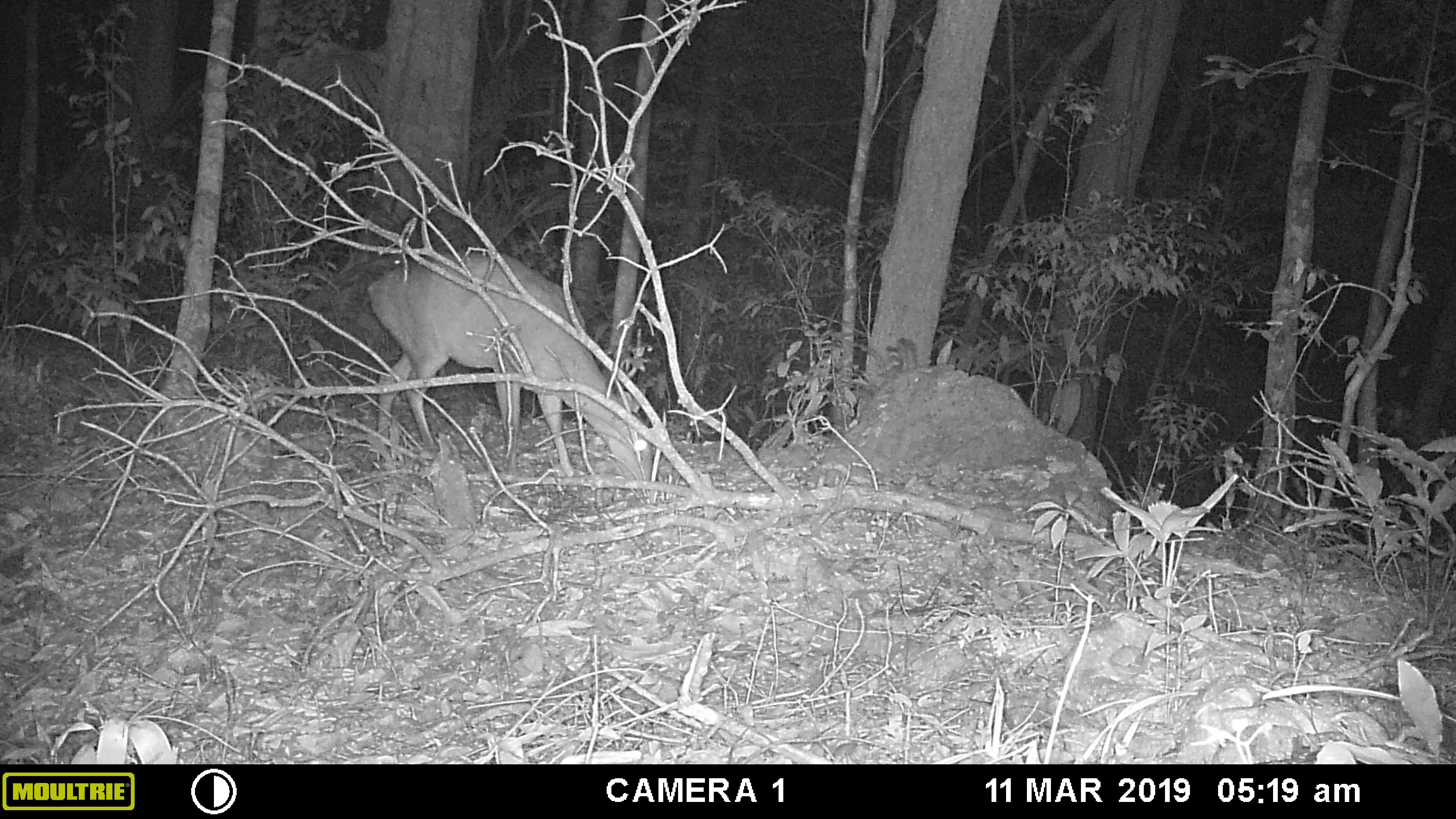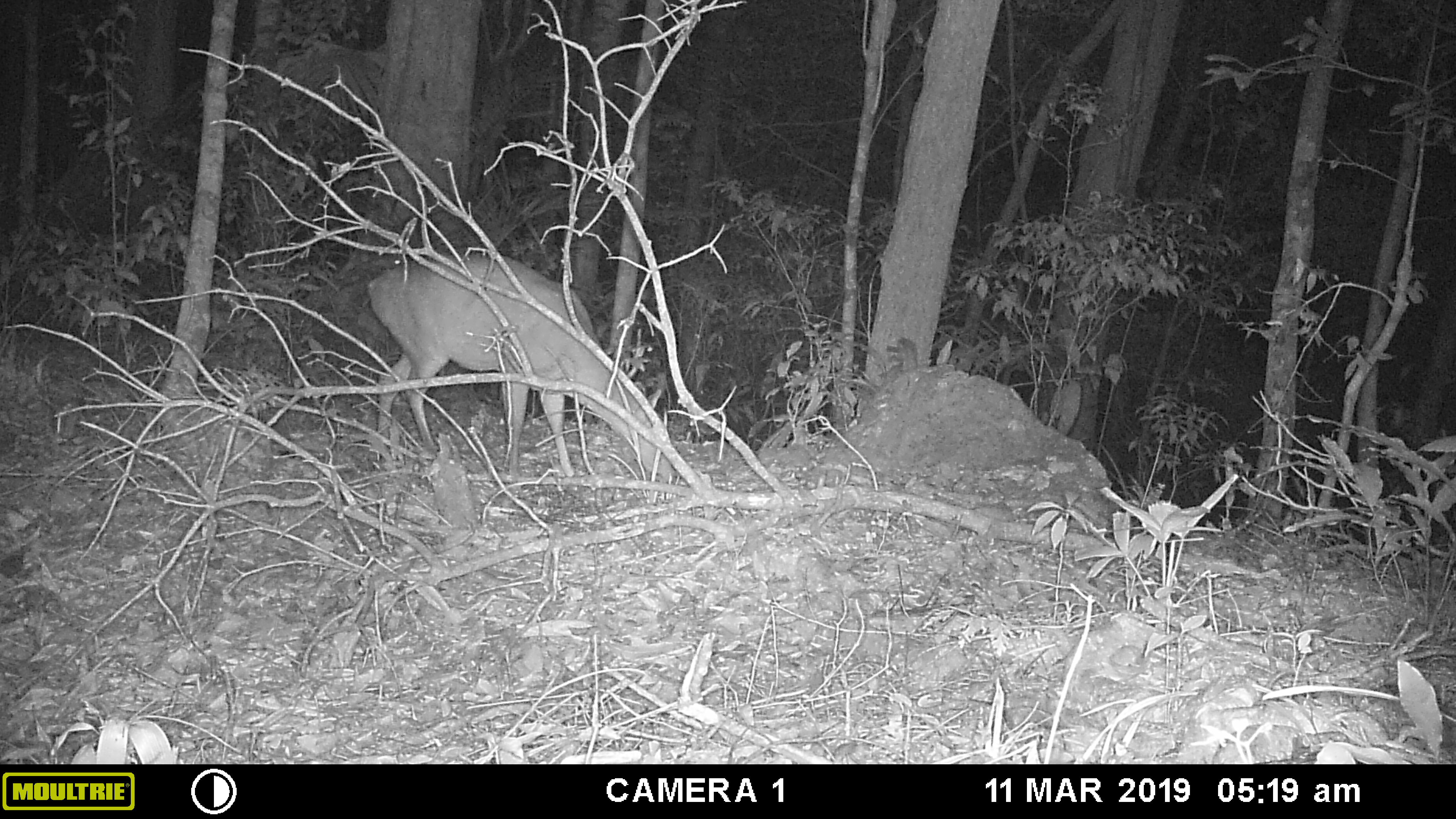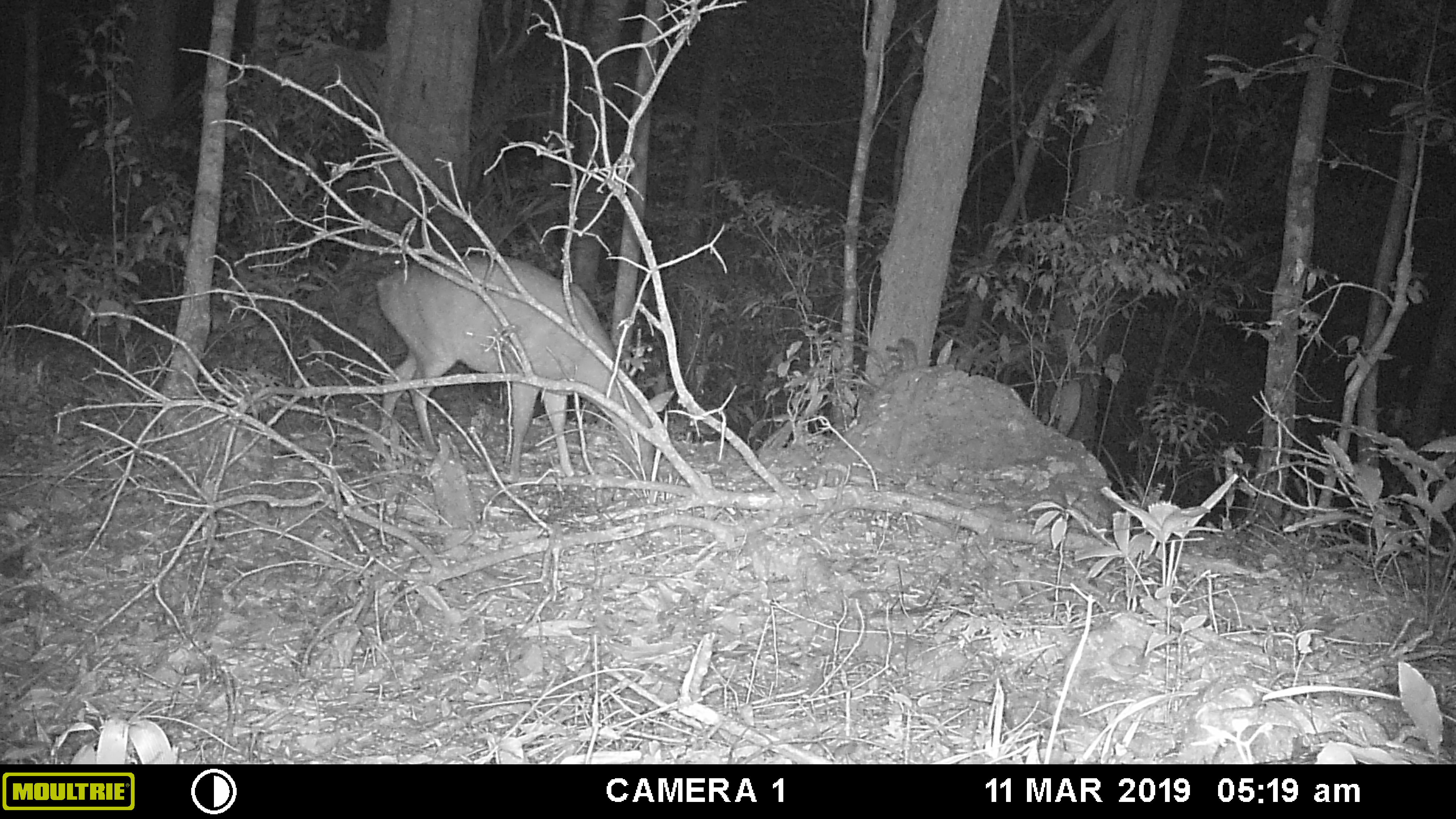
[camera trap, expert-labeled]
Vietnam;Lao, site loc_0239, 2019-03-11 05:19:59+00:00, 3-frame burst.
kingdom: Animalia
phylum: Chordata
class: Mammalia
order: Artiodactyla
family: Cervidae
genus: Muntiacus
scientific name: Muntiacus vuquangensis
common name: large-antlered muntjac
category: large antlered muntjac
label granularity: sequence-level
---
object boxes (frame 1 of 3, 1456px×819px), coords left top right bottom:
large antlered muntjac: 367 248 653 481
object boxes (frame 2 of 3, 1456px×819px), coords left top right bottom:
large antlered muntjac: 367 252 676 477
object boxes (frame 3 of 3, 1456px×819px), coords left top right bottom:
large antlered muntjac: 375 254 676 477